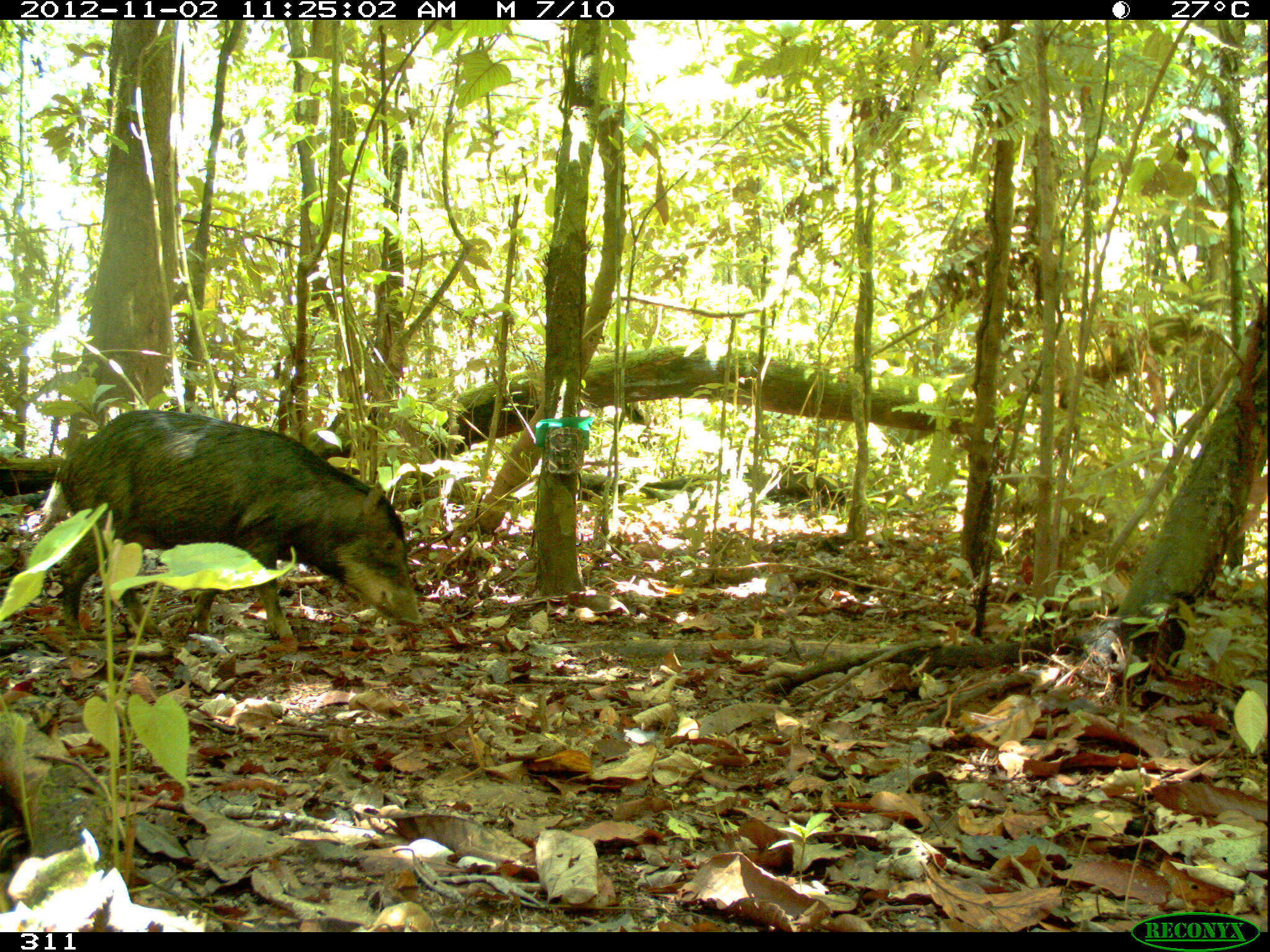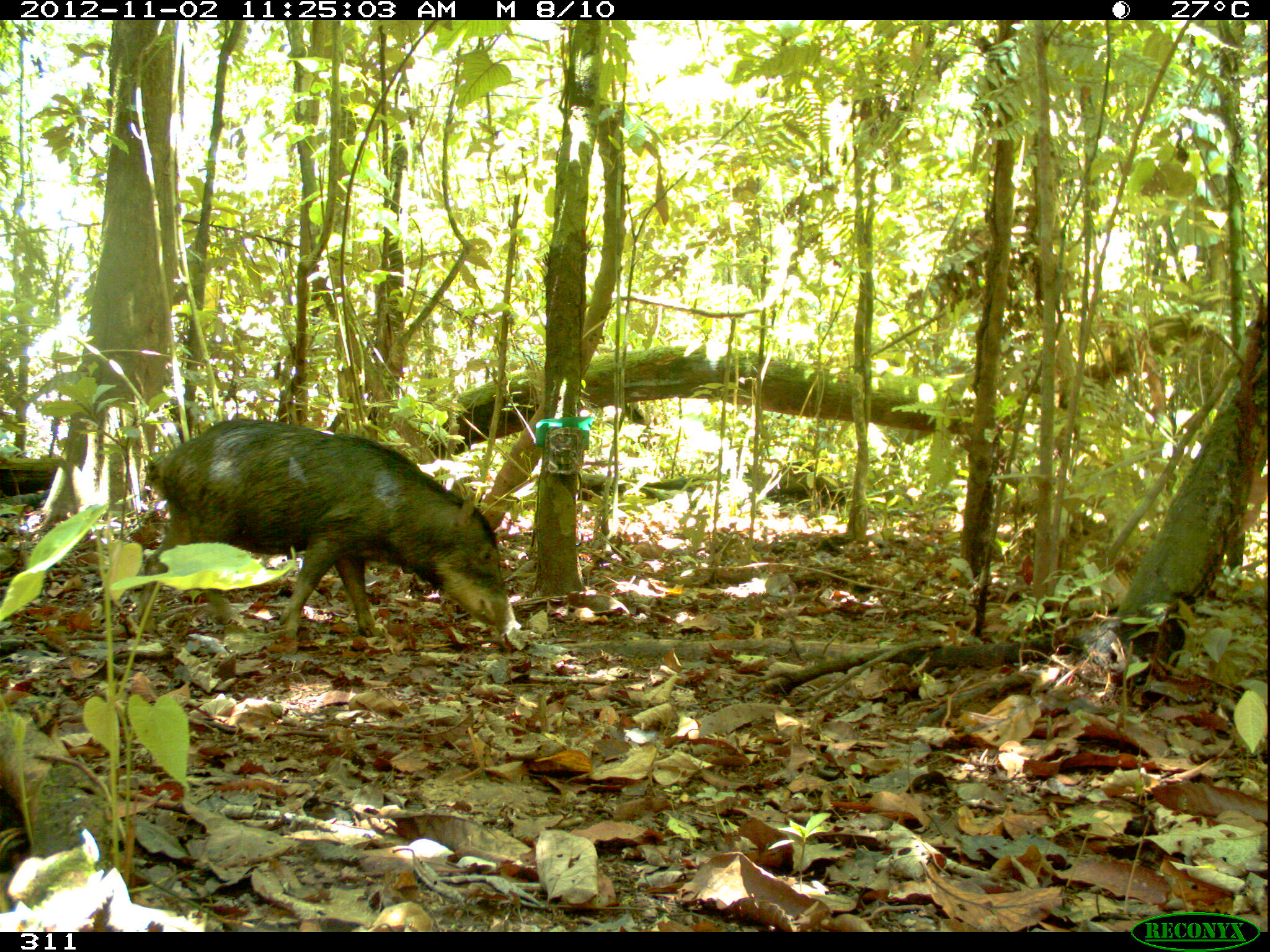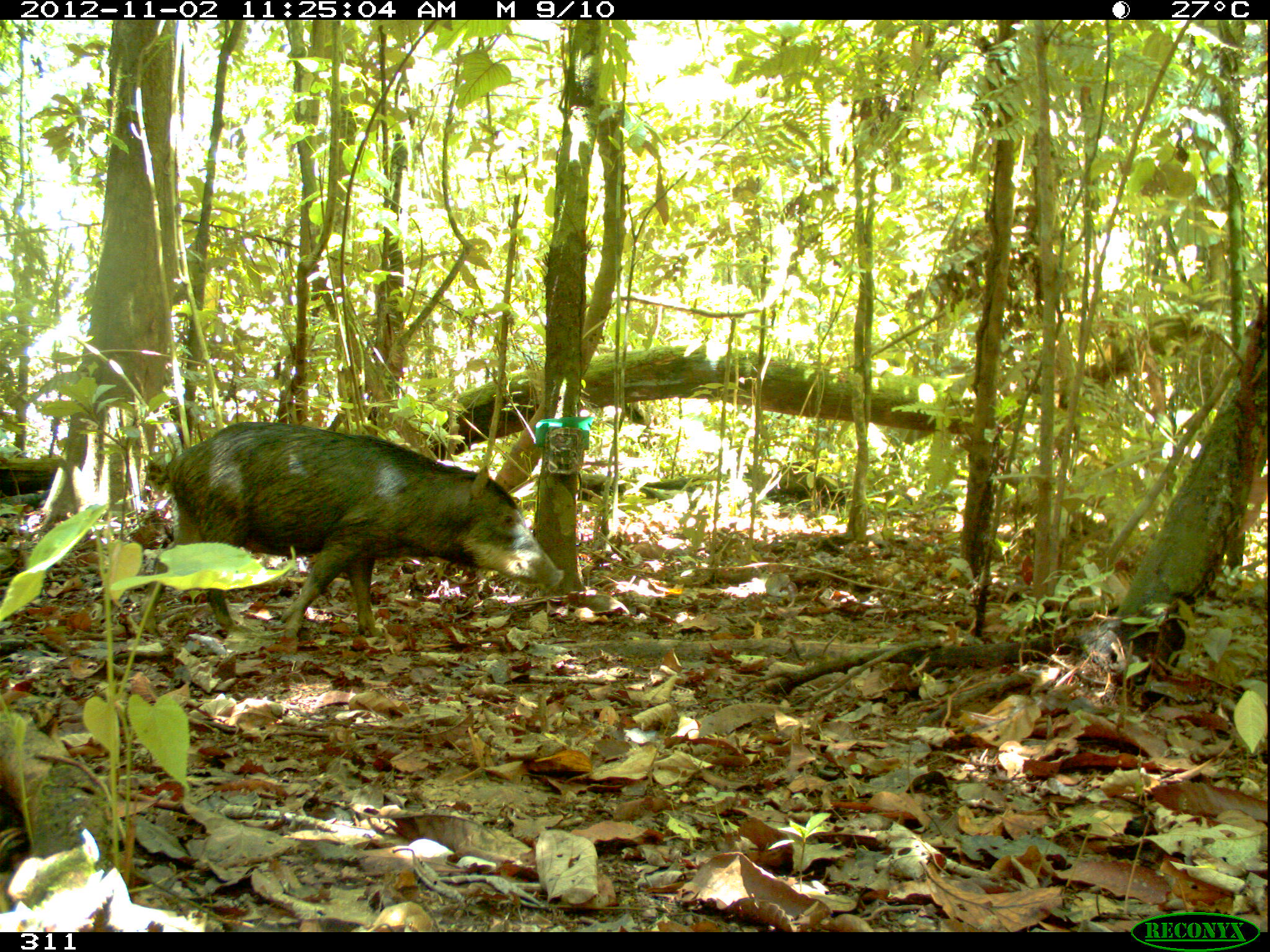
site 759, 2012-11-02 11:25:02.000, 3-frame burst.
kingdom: Animalia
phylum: Chordata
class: Mammalia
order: Artiodactyla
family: Tayassuidae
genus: Tayassu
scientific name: Tayassu pecari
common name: white-lipped peccary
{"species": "Tayassu pecari (white-lipped peccary)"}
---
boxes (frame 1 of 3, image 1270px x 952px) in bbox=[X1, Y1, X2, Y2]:
tayassu pecari: bbox=[53, 407, 425, 639]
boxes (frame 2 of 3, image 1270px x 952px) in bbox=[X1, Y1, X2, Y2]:
tayassu pecari: bbox=[135, 414, 523, 639]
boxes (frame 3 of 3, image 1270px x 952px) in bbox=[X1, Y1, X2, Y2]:
tayassu pecari: bbox=[139, 420, 564, 638]; bbox=[766, 461, 846, 511]